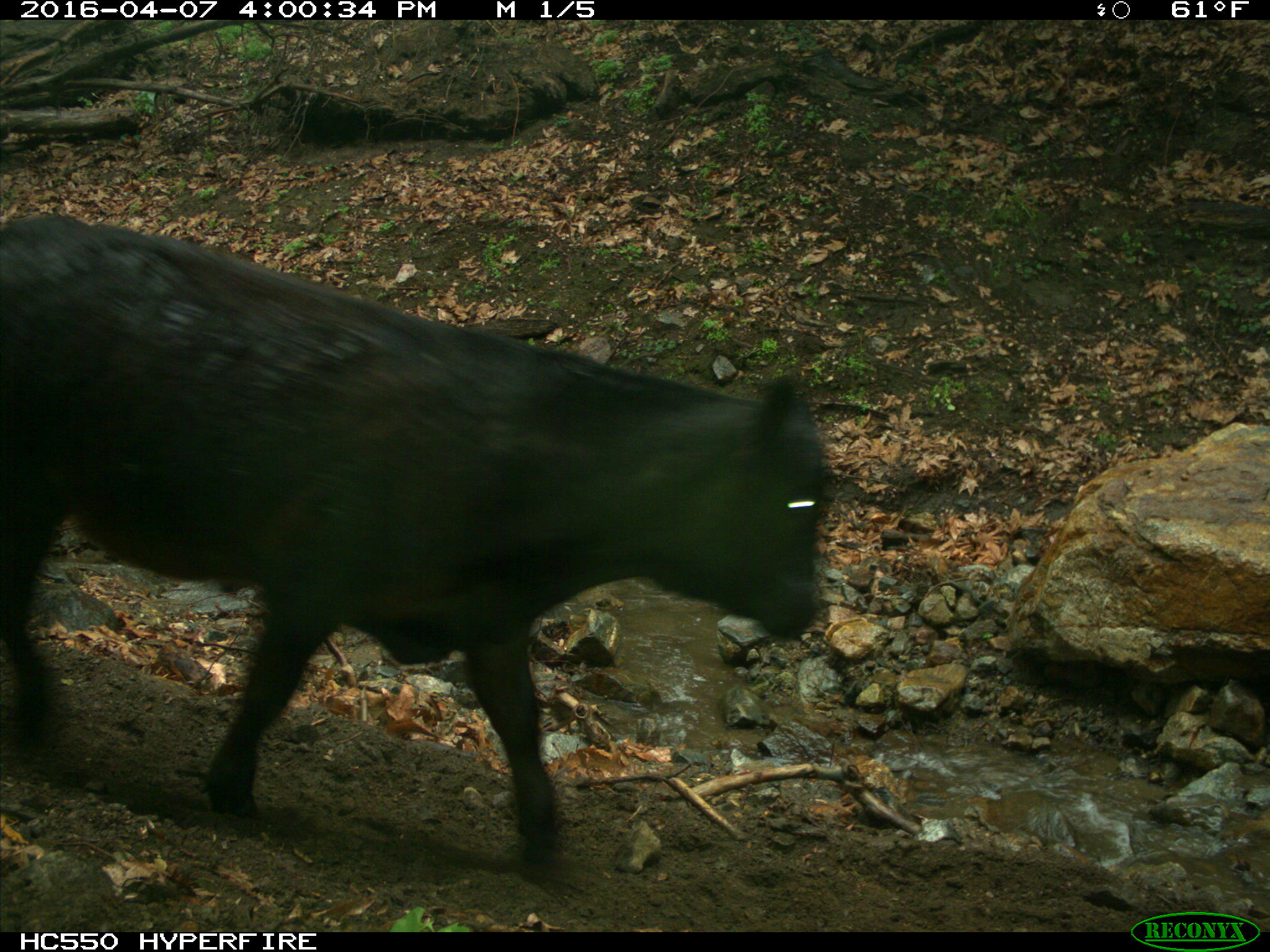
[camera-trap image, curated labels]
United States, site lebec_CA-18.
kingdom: Animalia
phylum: Chordata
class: Mammalia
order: Artiodactyla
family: Bovidae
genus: Bos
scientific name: Bos taurus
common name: domestic cow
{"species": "Bos taurus (domestic cow)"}